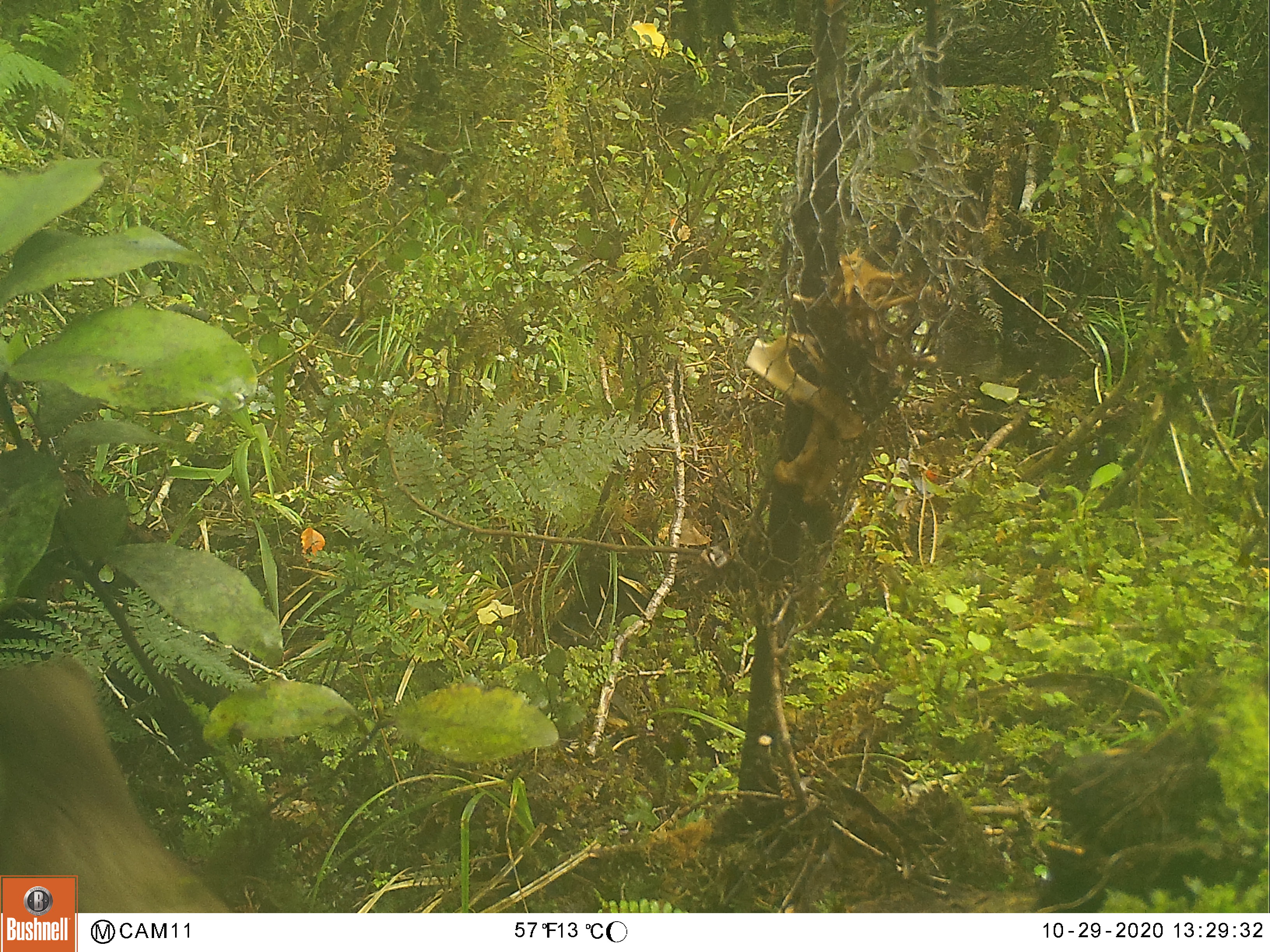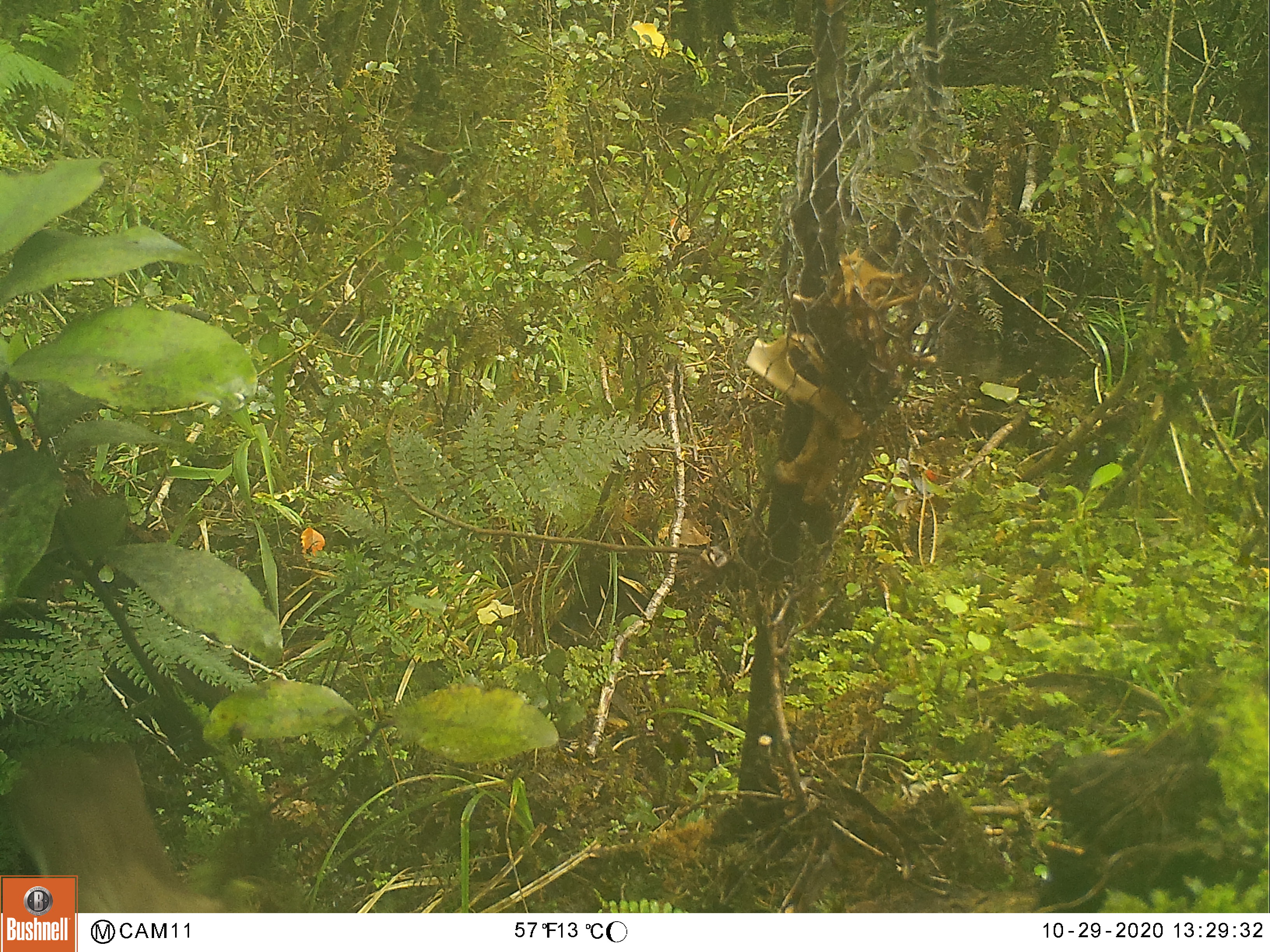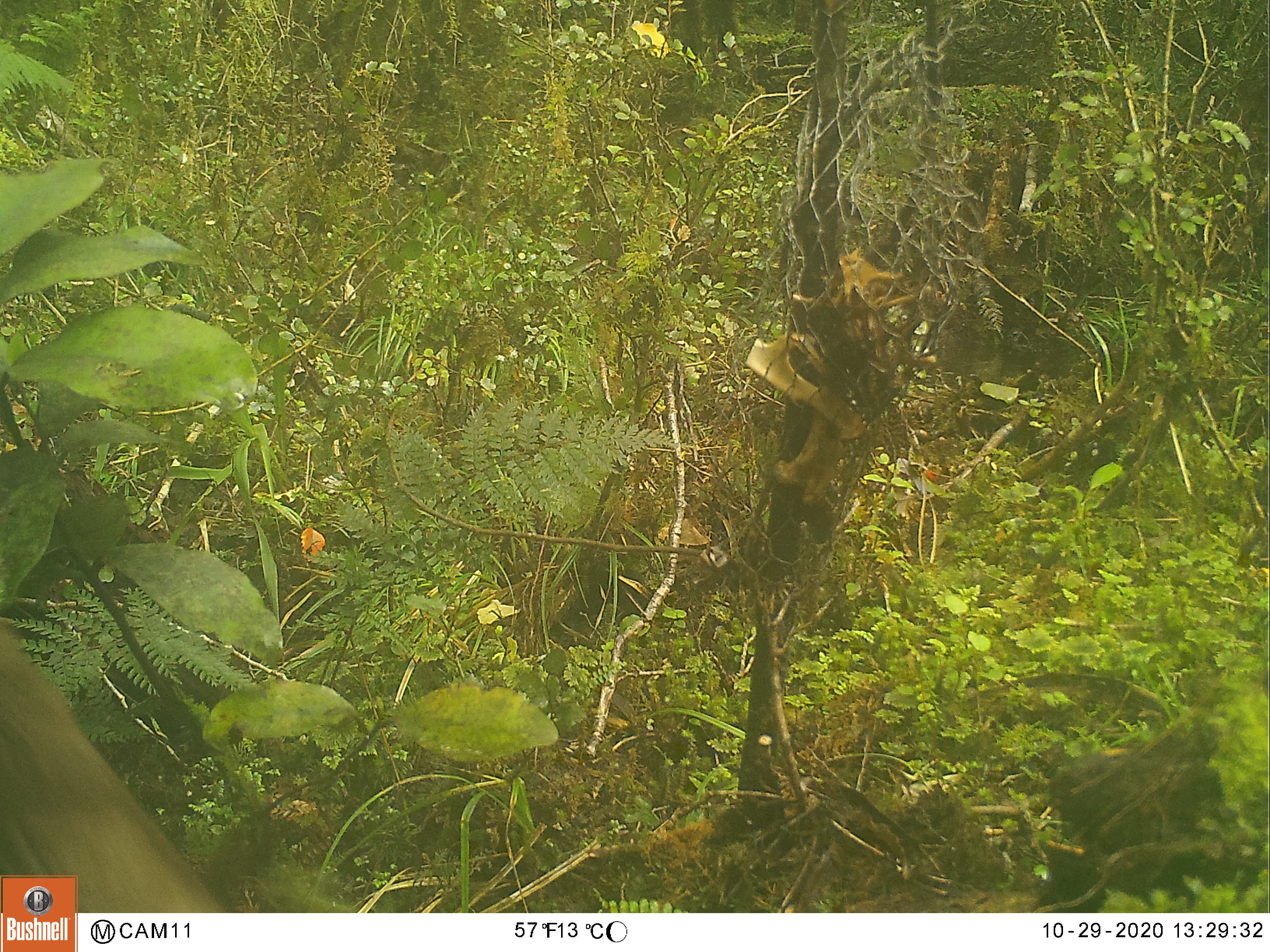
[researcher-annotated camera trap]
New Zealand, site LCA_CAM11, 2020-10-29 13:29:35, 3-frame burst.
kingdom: Animalia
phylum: Chordata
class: Mammalia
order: Carnivora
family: Mustelidae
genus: Mustela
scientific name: Mustela erminea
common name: stoat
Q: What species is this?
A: Stoat (Mustela erminea).